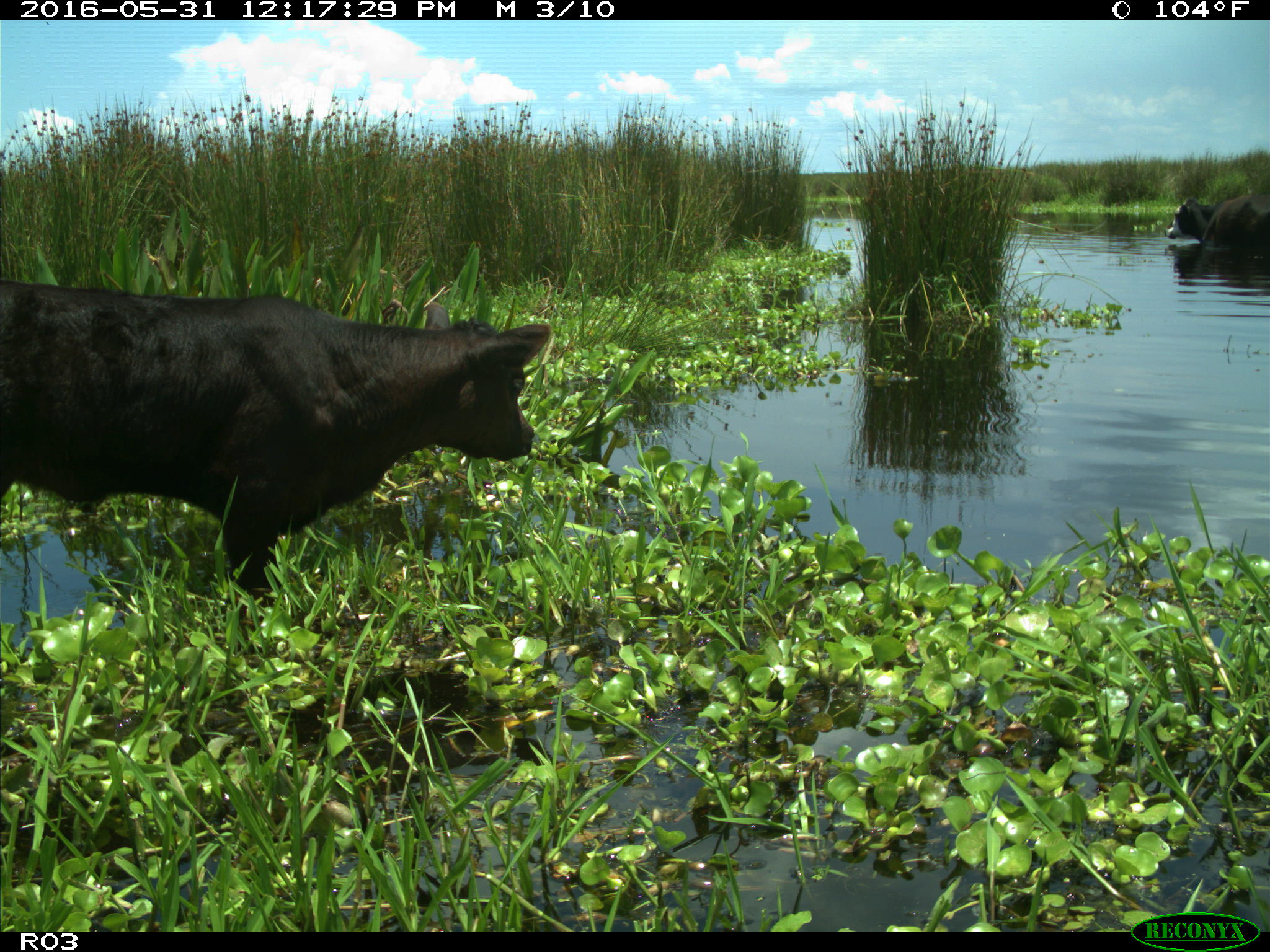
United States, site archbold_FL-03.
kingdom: Animalia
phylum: Chordata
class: Mammalia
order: Artiodactyla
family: Bovidae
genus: Bos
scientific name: Bos taurus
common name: domestic cow